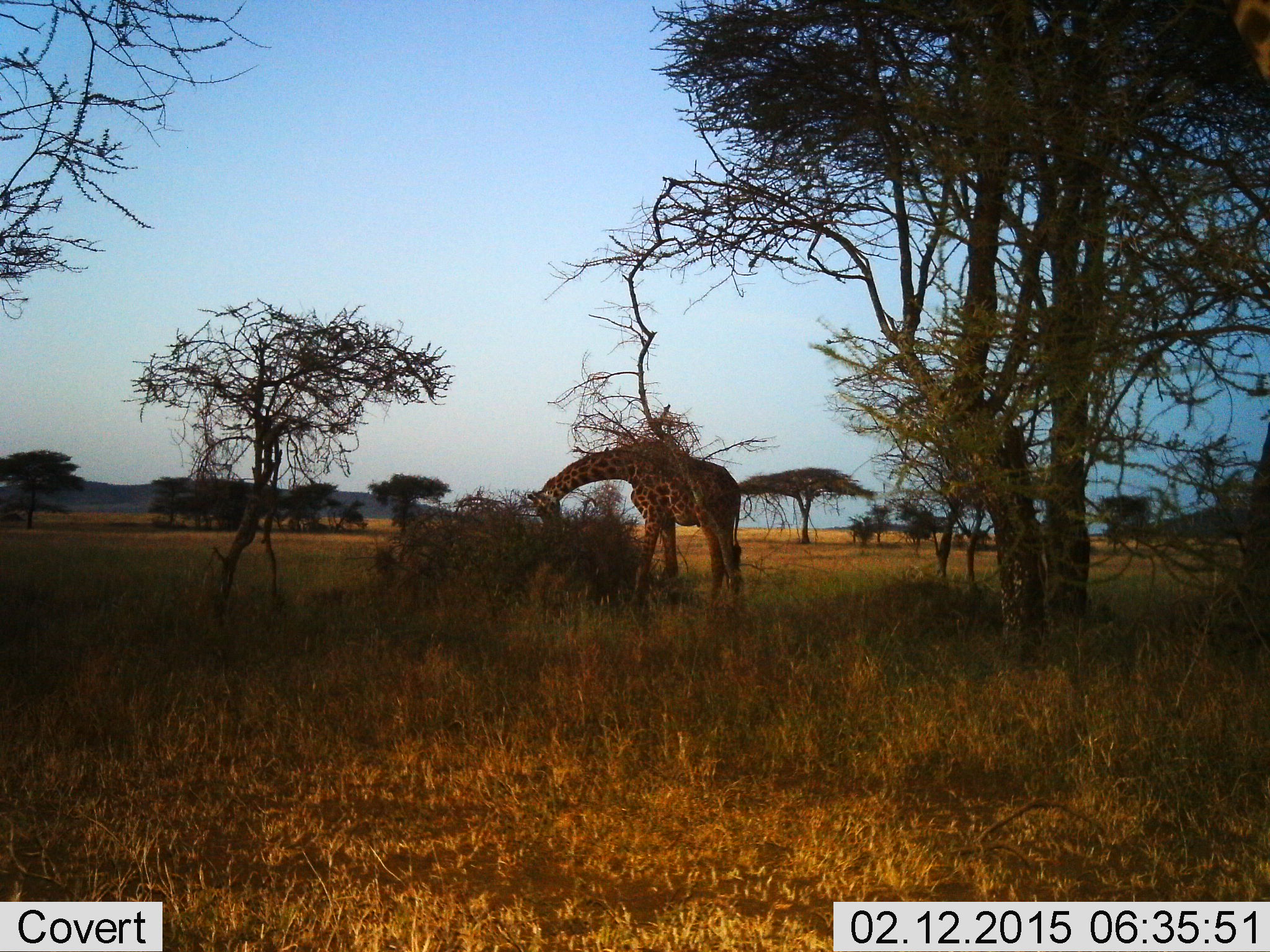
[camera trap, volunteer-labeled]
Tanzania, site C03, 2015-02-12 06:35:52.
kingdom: Animalia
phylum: Chordata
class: Mammalia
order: Artiodactyla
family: Giraffidae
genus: Giraffa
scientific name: Giraffa camelopardalis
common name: giraffe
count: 1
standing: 30%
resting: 0%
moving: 0%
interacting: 10%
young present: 0%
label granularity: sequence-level